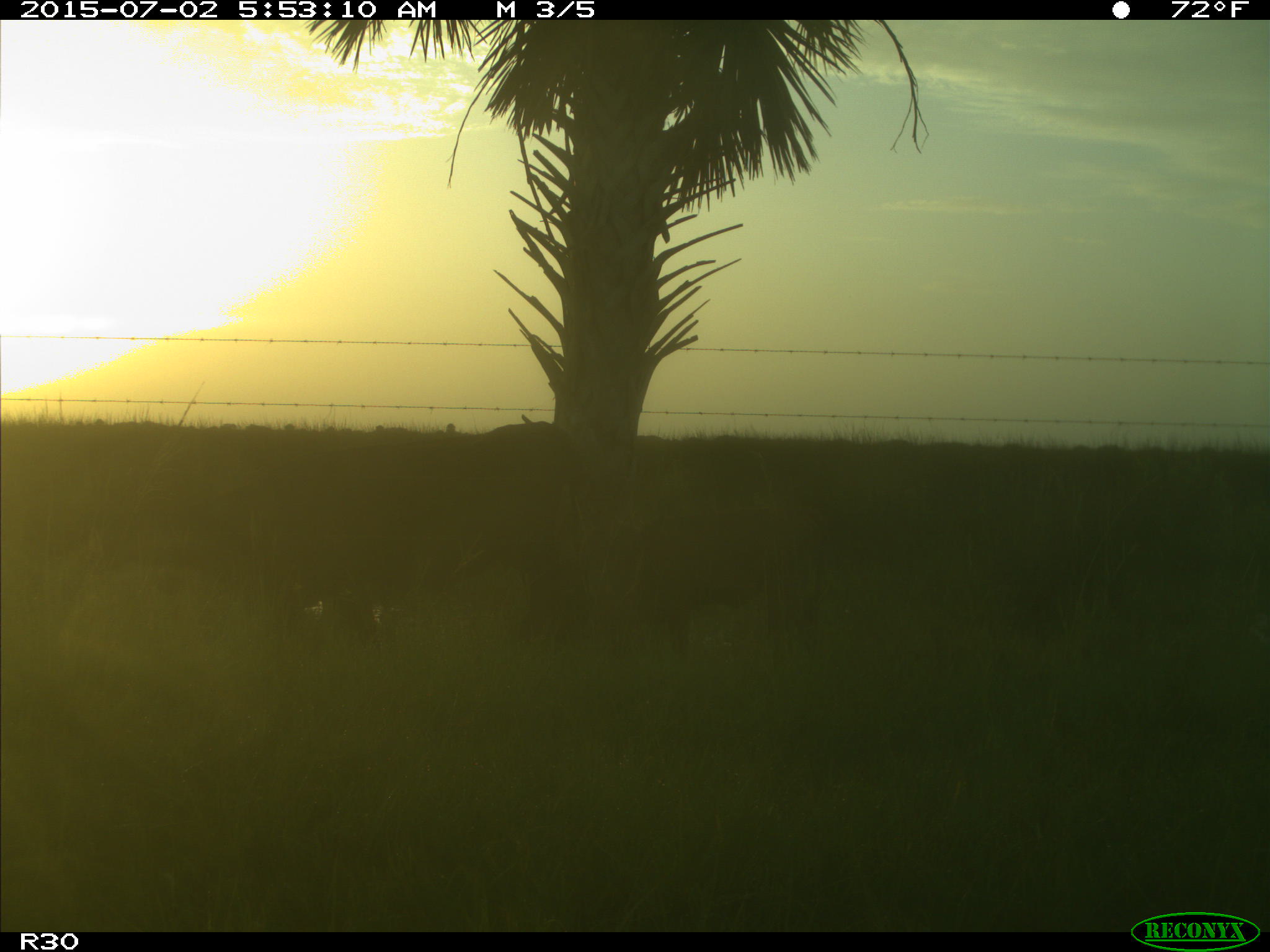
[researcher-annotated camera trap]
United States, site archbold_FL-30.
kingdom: Animalia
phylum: Chordata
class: Mammalia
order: Artiodactyla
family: Bovidae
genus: Bos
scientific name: Bos taurus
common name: domestic cow